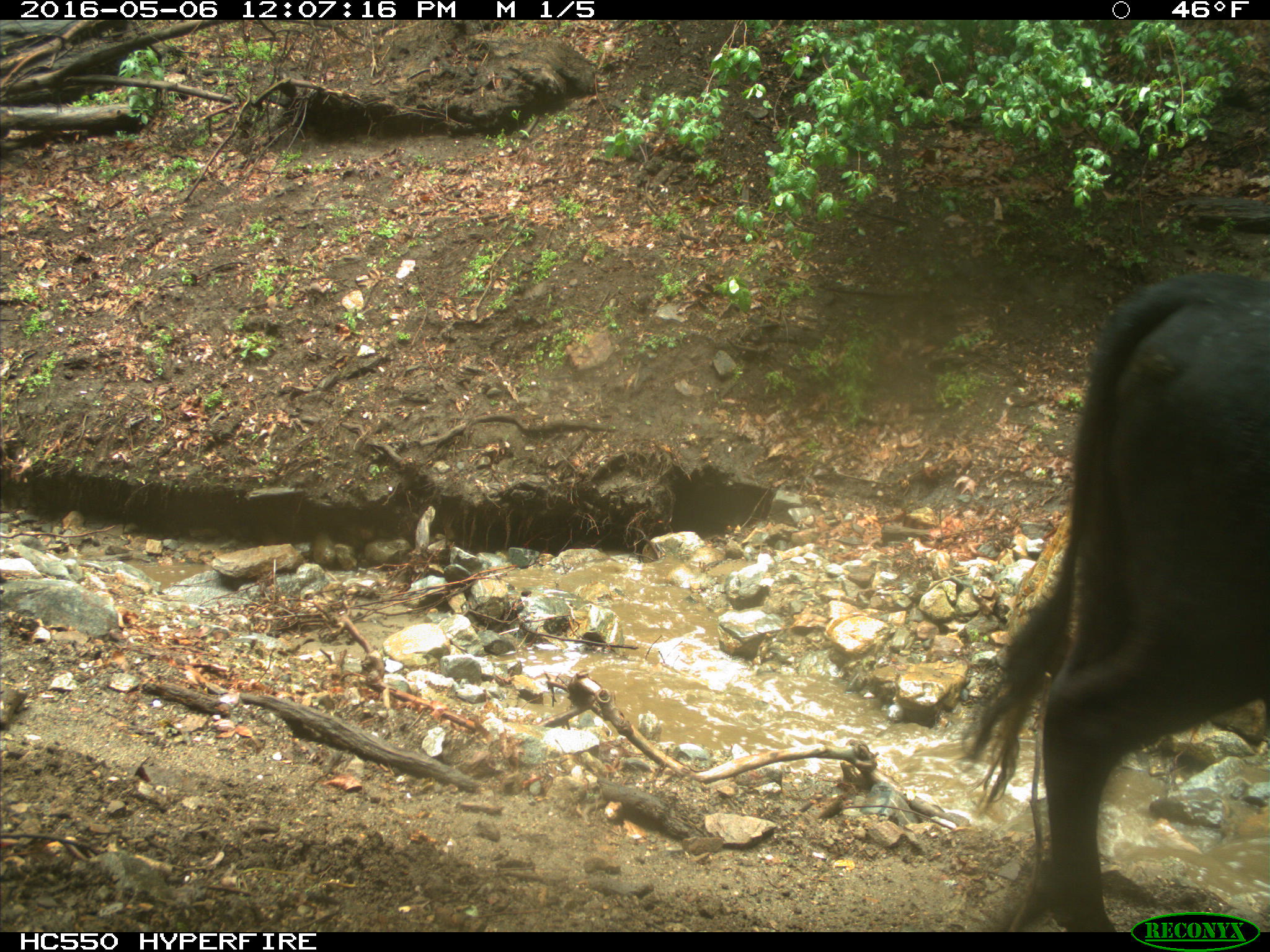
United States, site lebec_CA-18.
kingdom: Animalia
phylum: Chordata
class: Mammalia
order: Artiodactyla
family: Bovidae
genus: Bos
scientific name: Bos taurus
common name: domestic cow